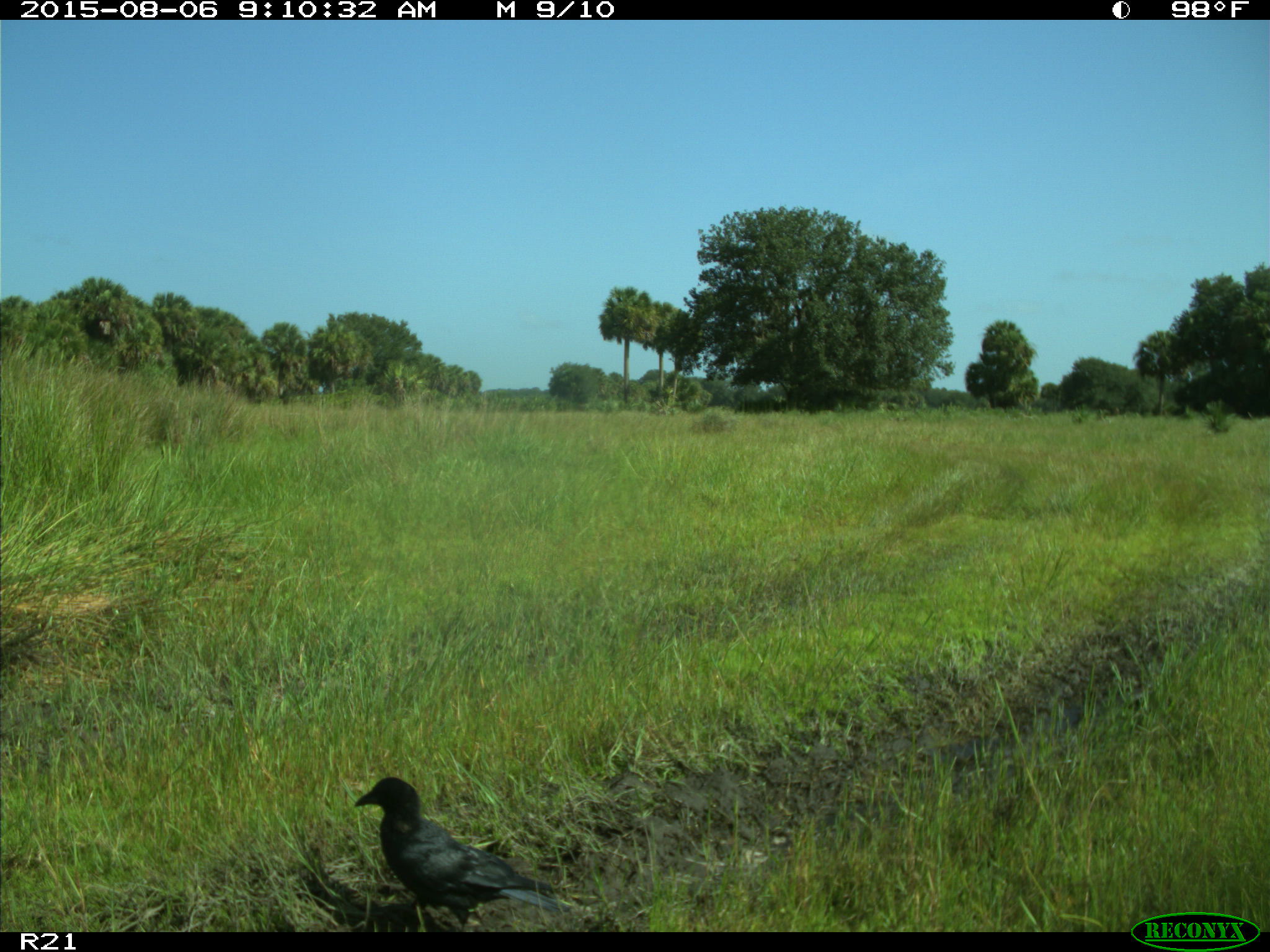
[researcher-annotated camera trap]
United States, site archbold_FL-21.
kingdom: Animalia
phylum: Chordata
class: Aves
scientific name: Aves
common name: birds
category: unidentified bird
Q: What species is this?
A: Unidentified bird (birds) (Aves).